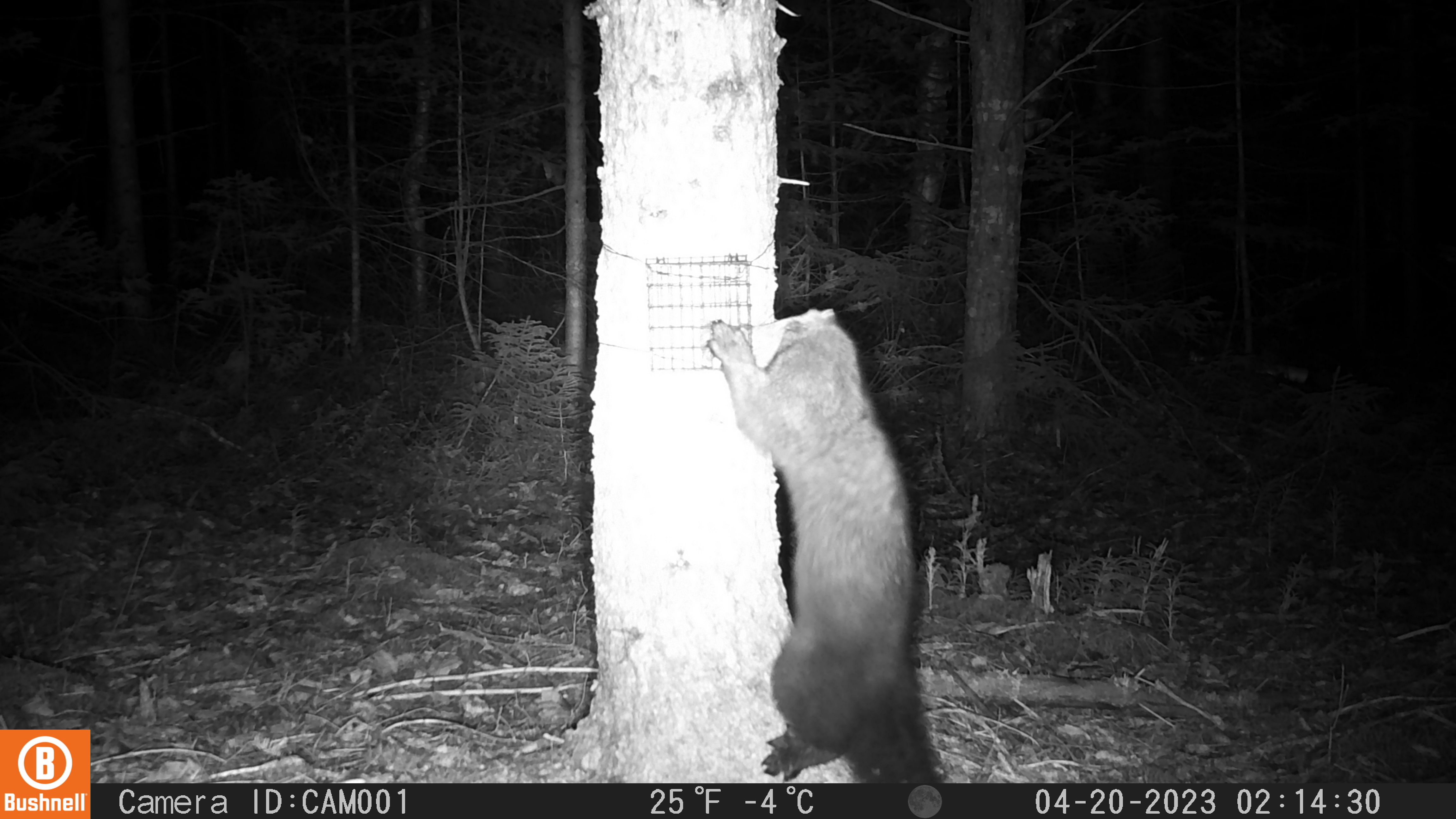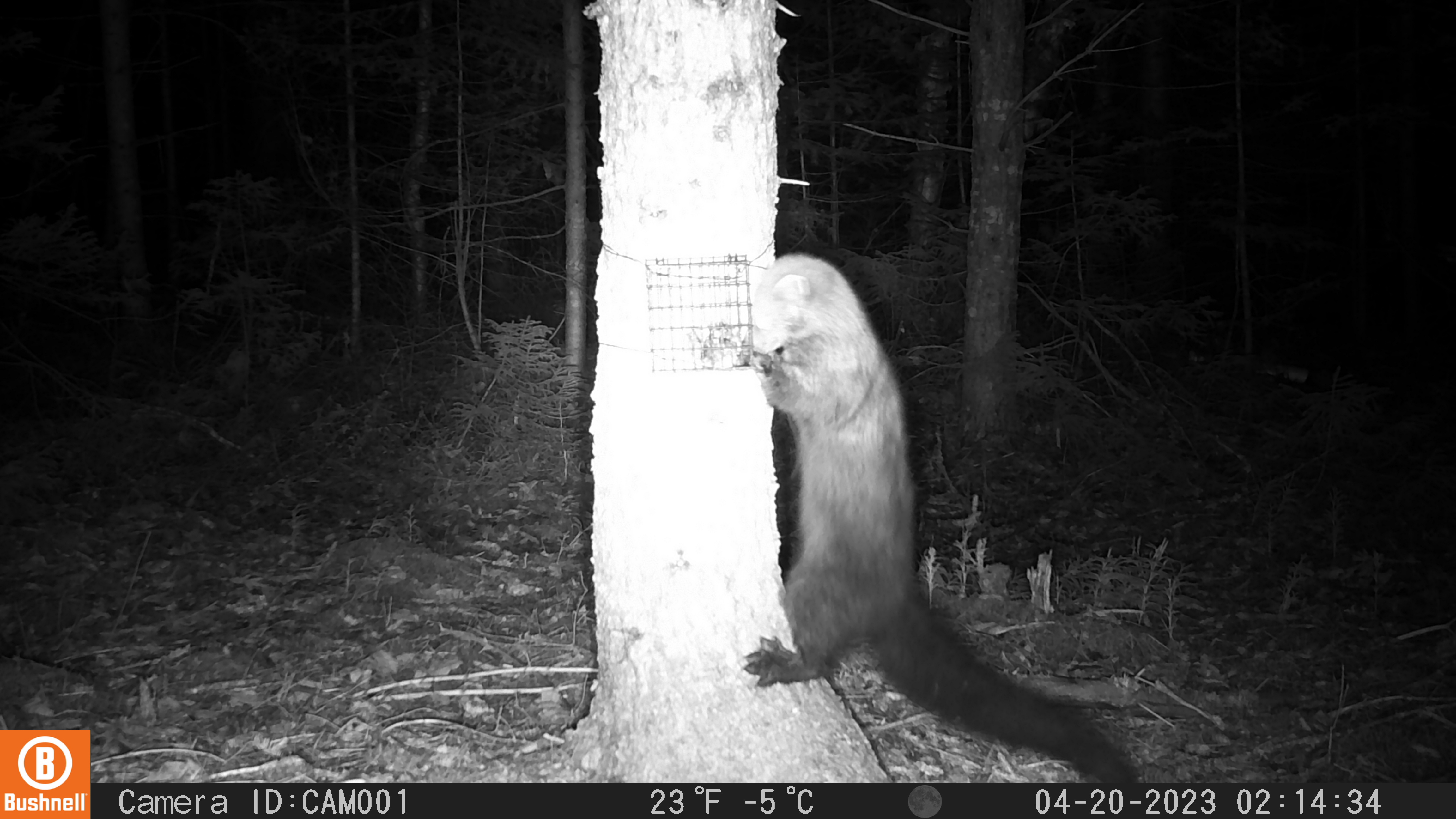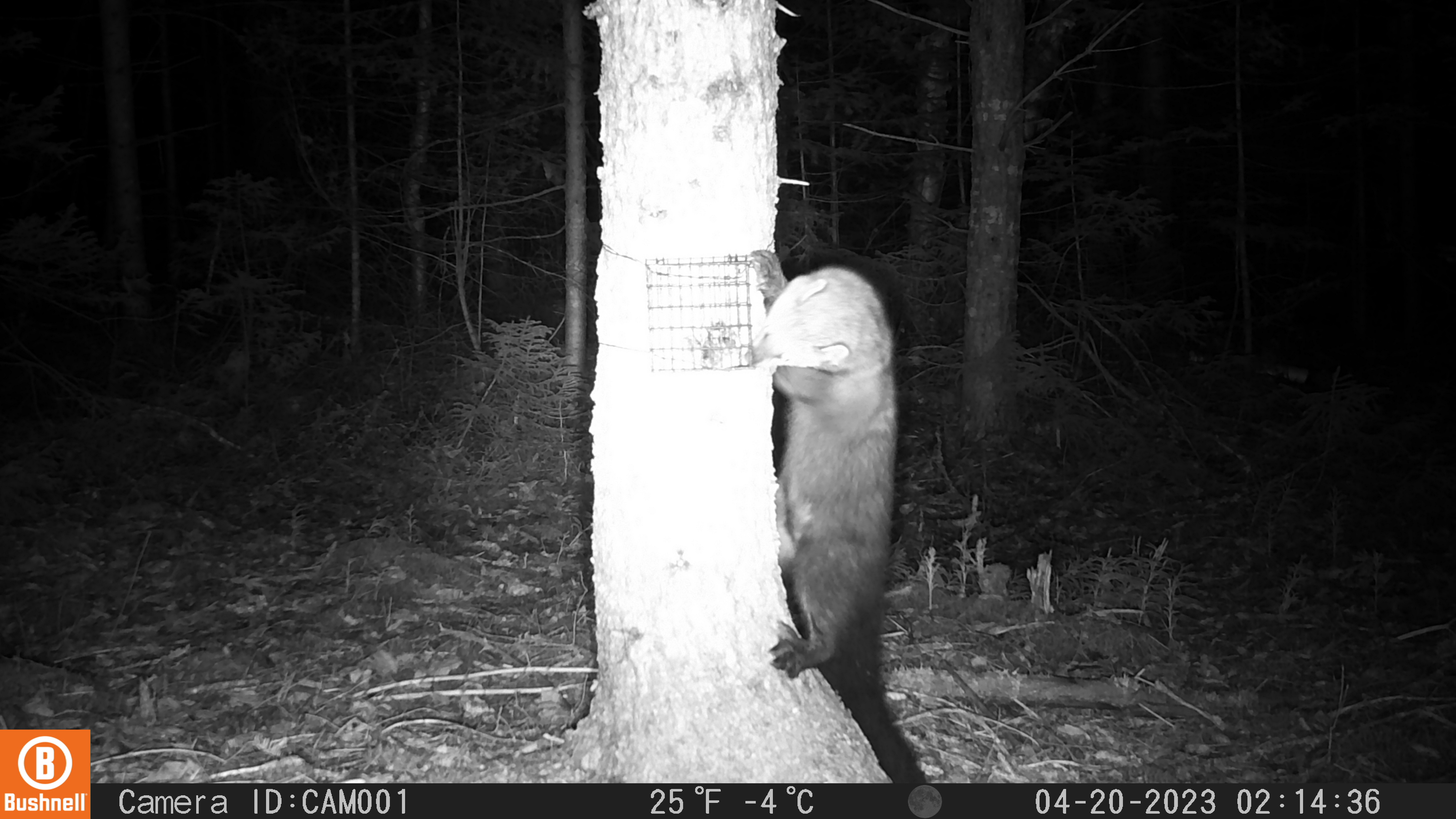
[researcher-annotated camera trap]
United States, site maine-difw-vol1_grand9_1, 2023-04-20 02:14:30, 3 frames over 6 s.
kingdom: Animalia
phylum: Chordata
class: Mammalia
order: Carnivora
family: Mustelidae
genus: Pekania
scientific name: Pekania pennanti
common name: fisher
Fisher (Pekania pennanti).